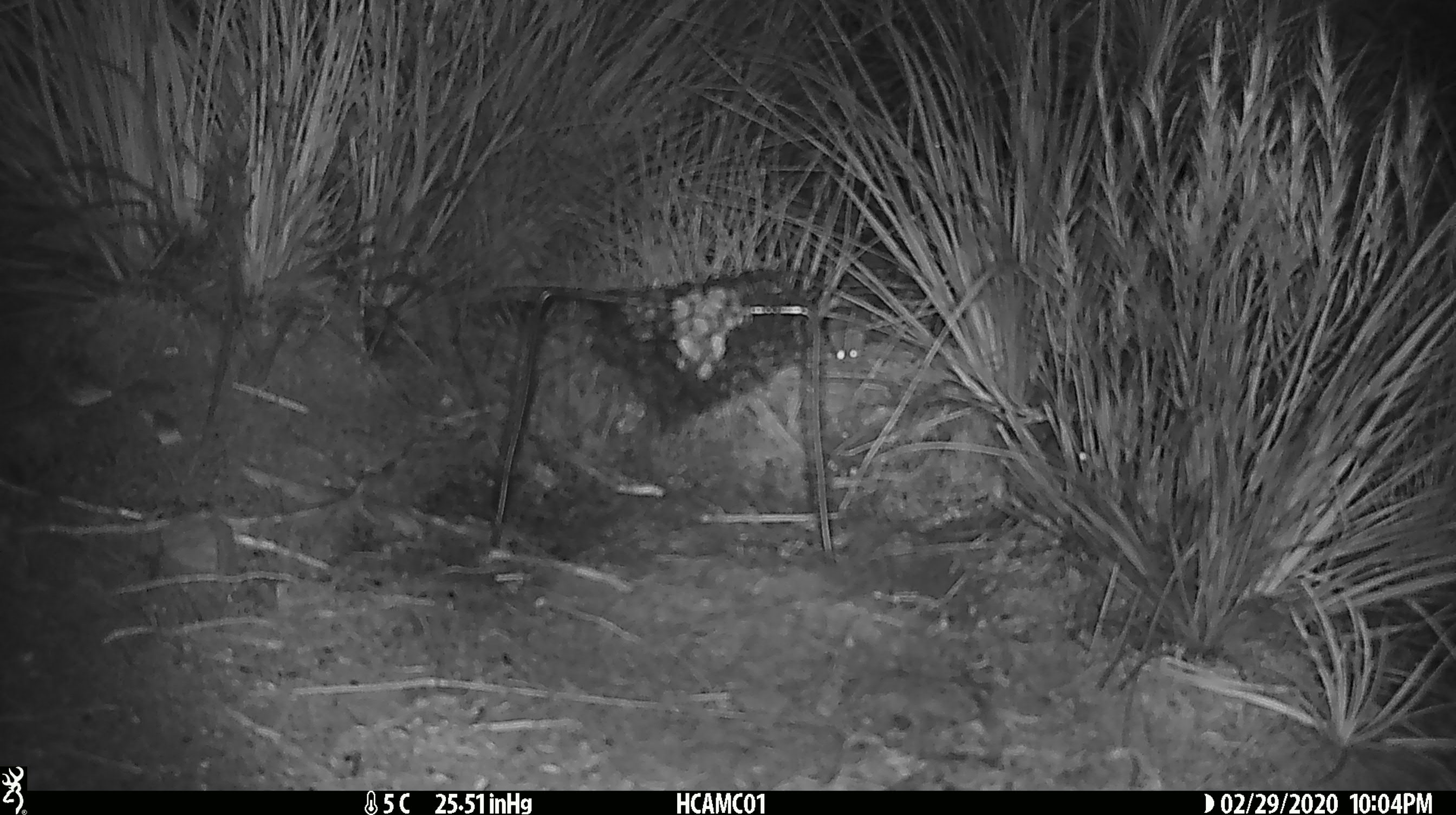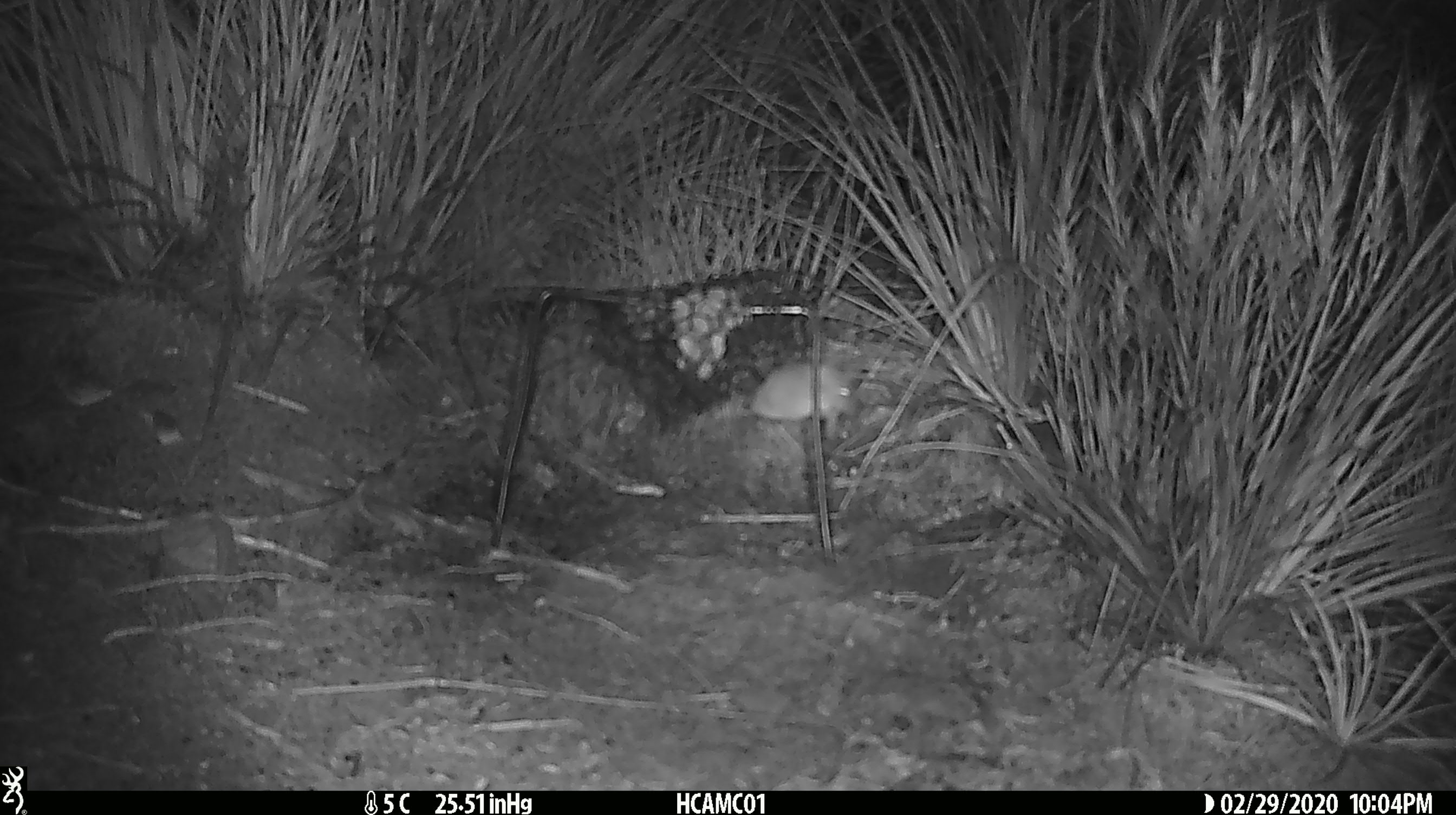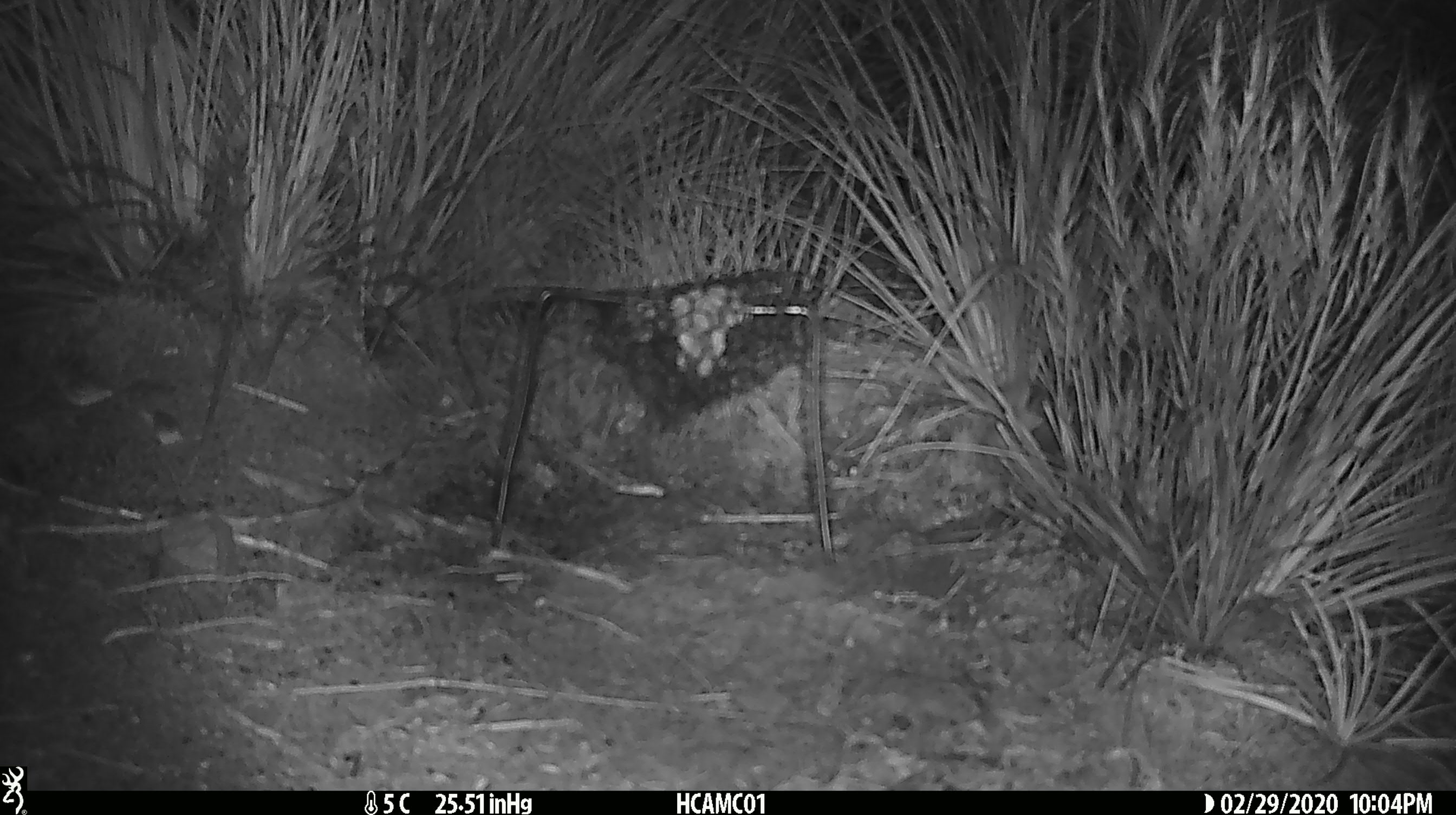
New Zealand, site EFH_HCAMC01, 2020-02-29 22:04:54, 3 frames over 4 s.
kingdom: Animalia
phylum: Chordata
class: Mammalia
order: Rodentia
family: Muridae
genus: Mus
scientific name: Mus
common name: mouse